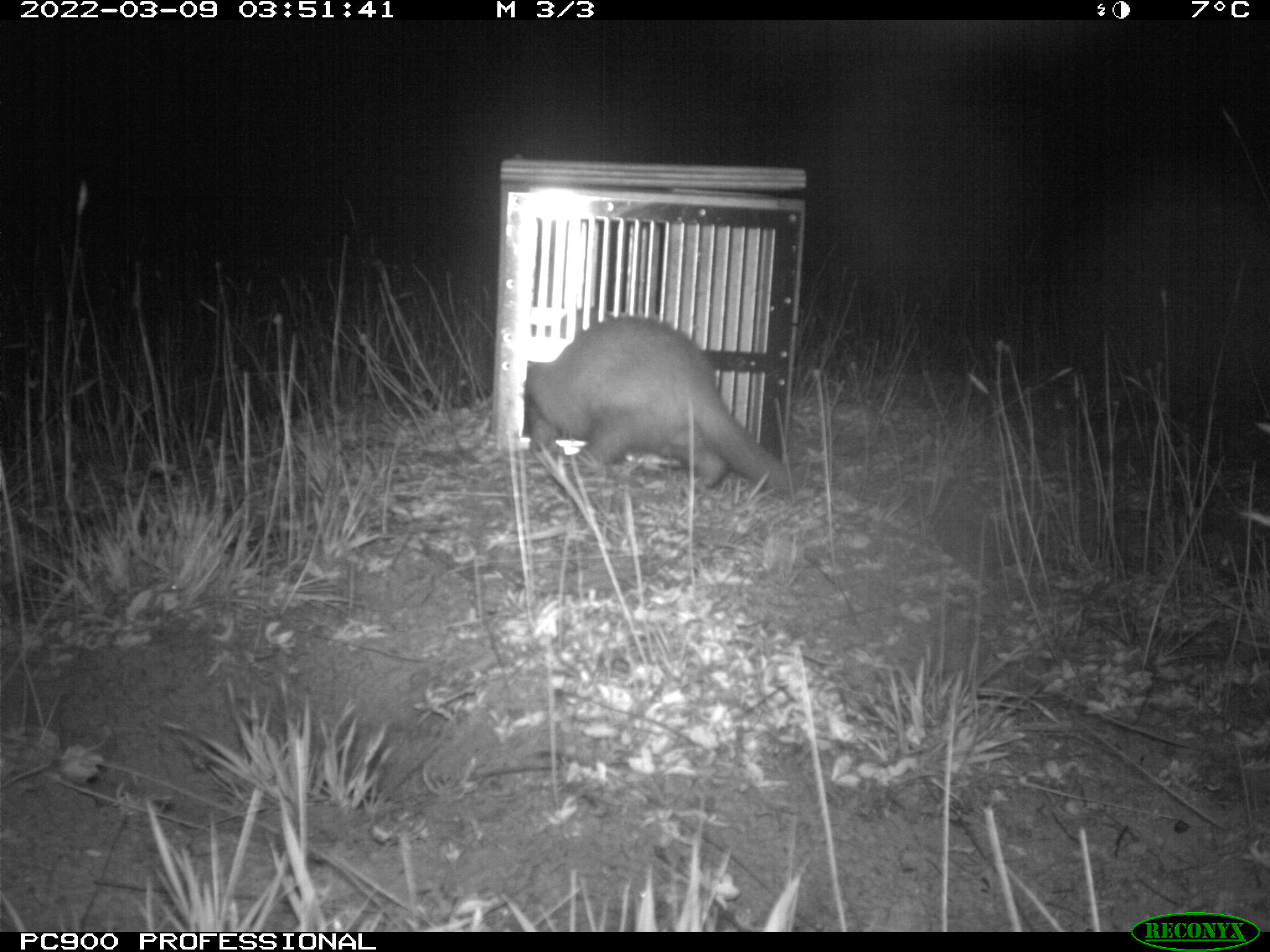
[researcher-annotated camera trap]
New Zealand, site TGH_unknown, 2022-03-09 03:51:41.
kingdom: Animalia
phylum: Chordata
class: Mammalia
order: Carnivora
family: Mustelidae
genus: Mustela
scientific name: Mustela furo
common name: ferret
Ferret (Mustela furo).